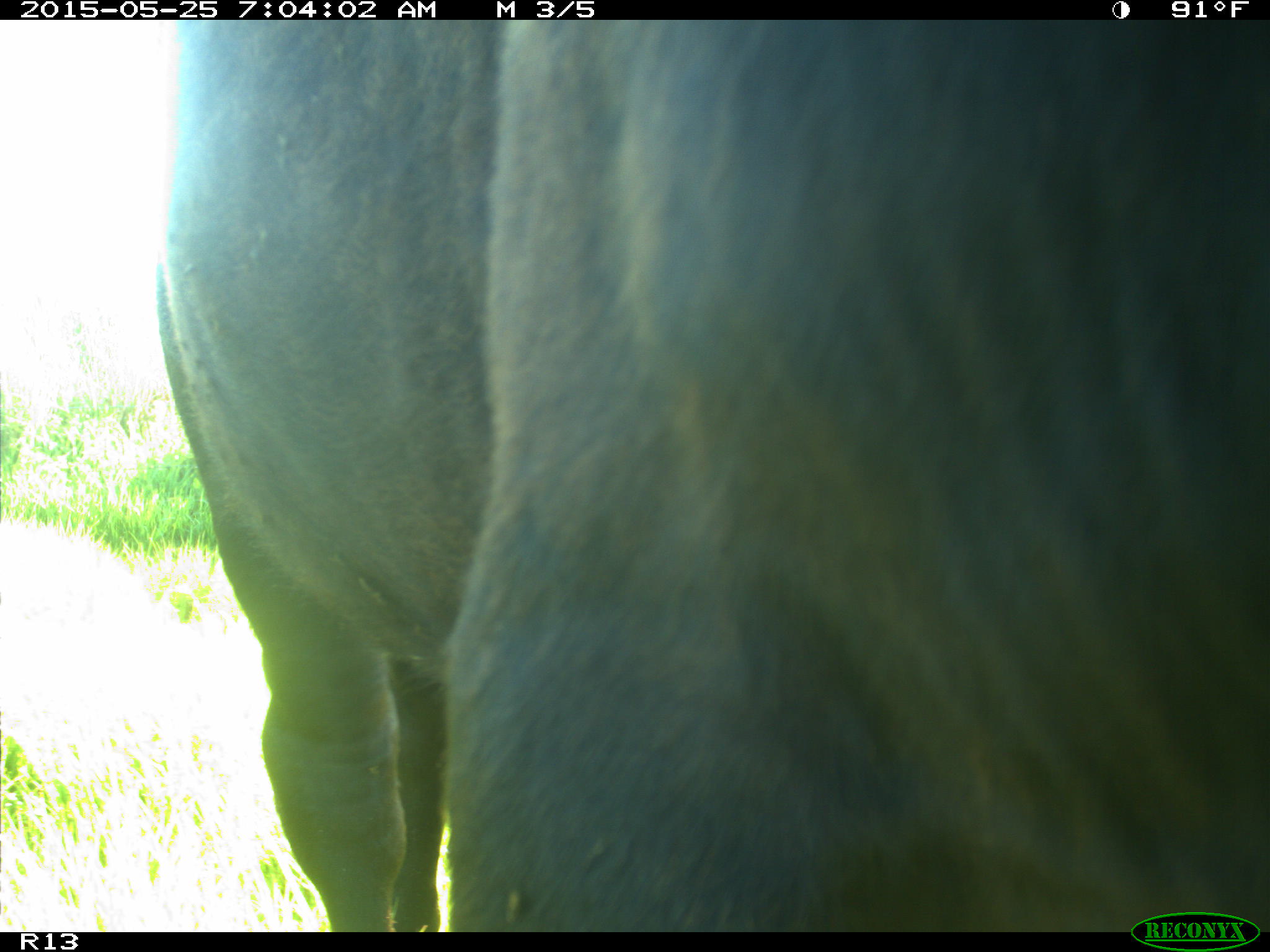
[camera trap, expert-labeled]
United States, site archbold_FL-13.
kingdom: Animalia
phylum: Chordata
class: Mammalia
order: Artiodactyla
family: Bovidae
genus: Bos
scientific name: Bos taurus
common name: domestic cow